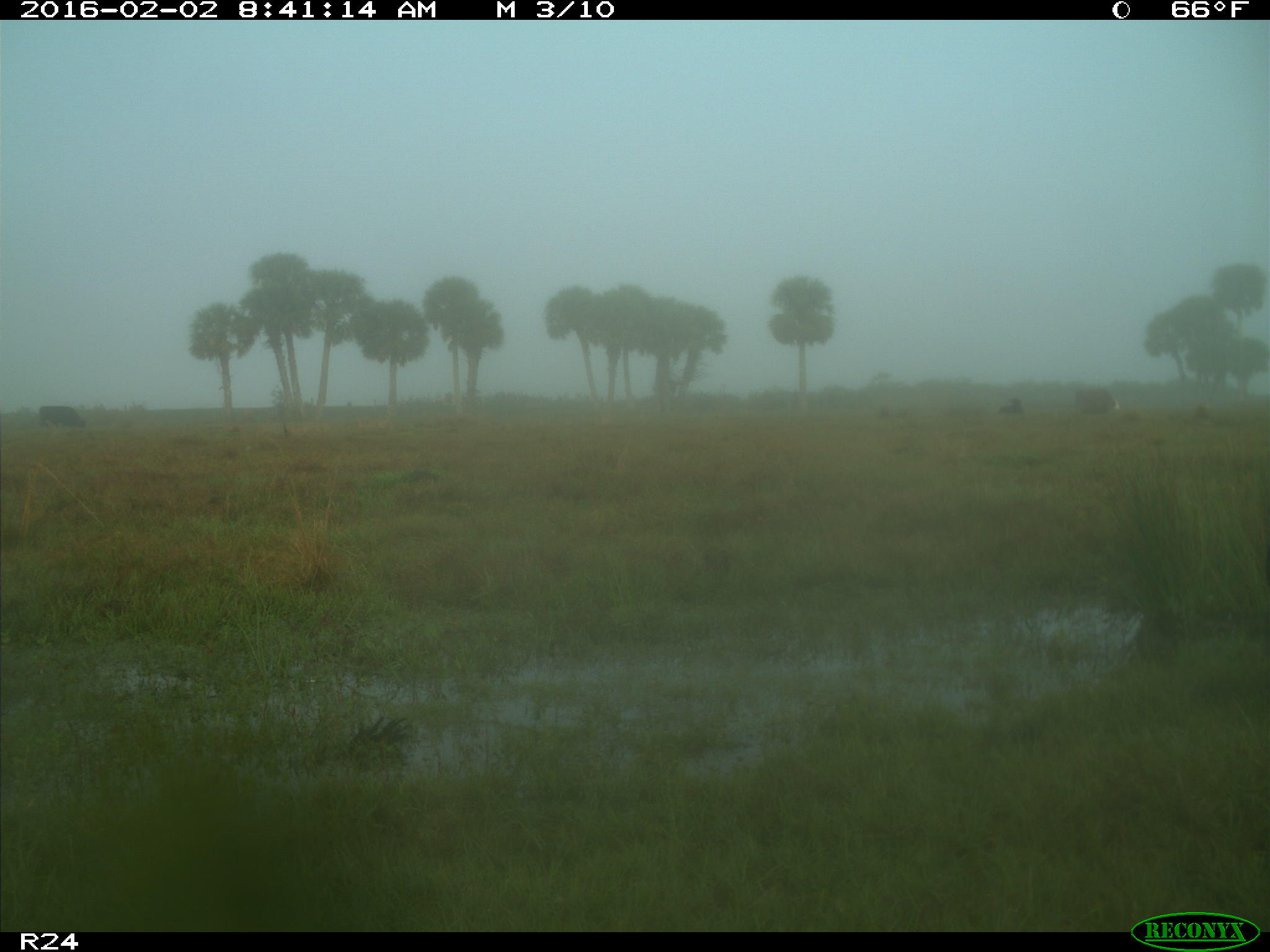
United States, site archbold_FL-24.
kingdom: Animalia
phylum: Chordata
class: Mammalia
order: Artiodactyla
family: Bovidae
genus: Bos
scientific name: Bos taurus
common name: domestic cow